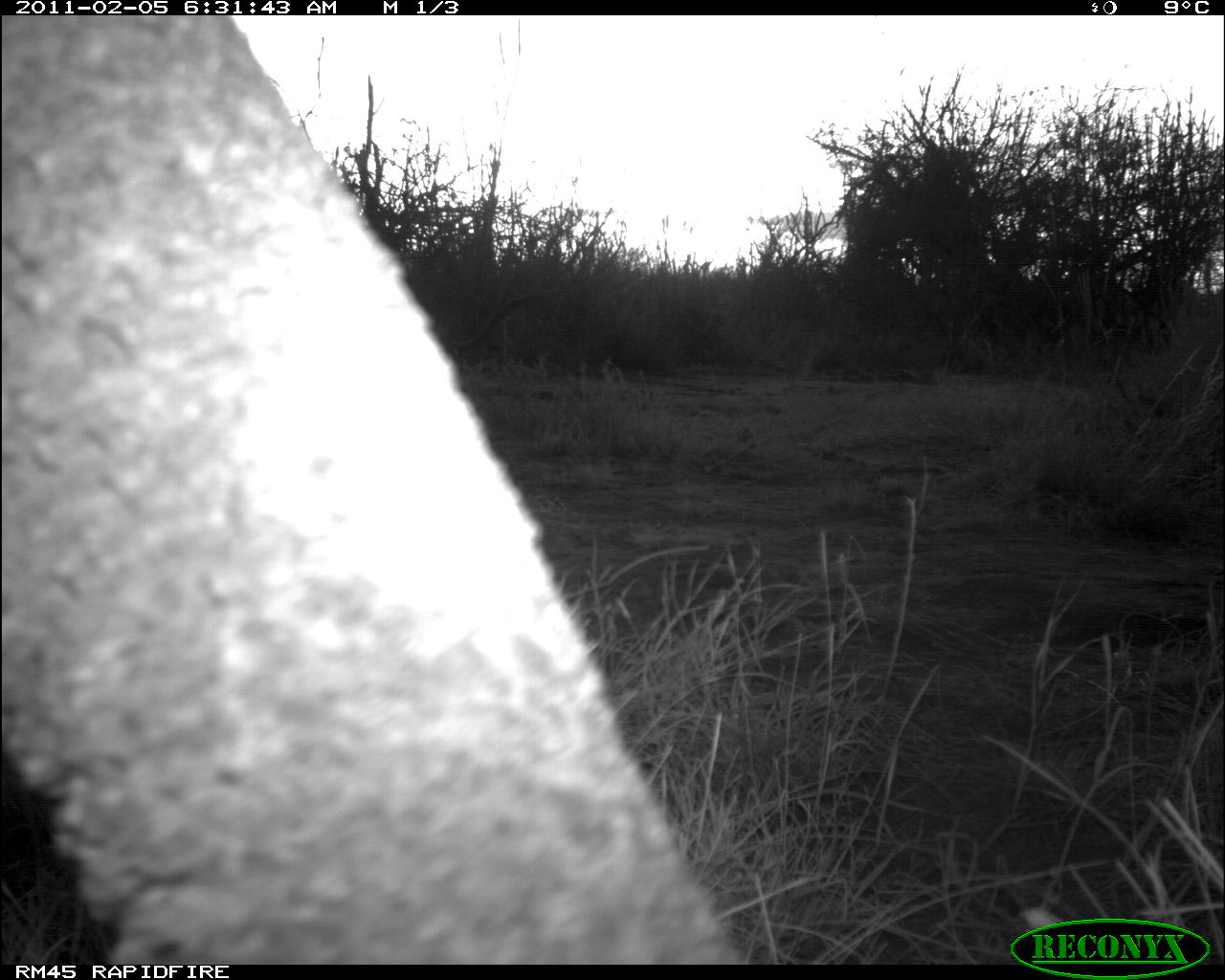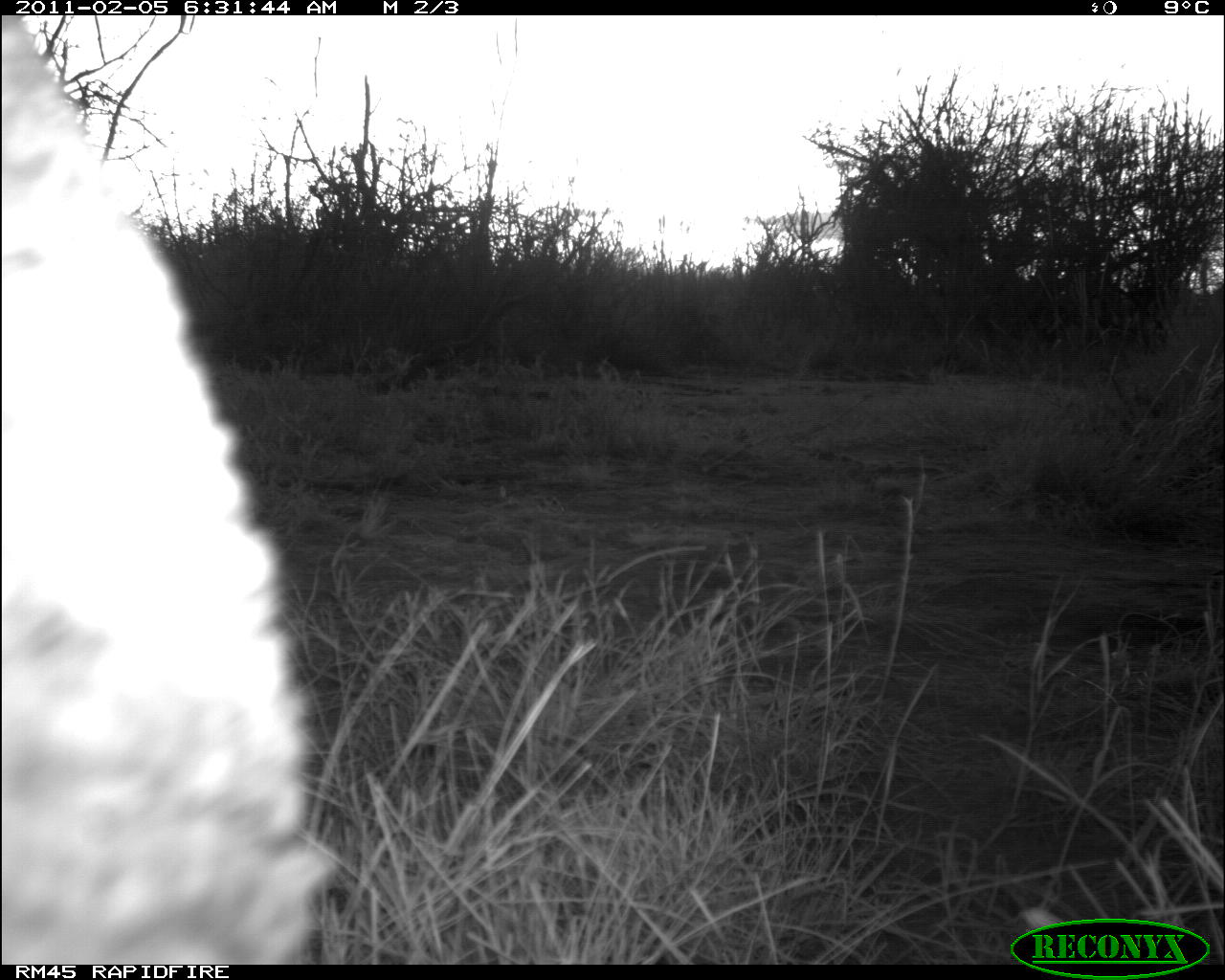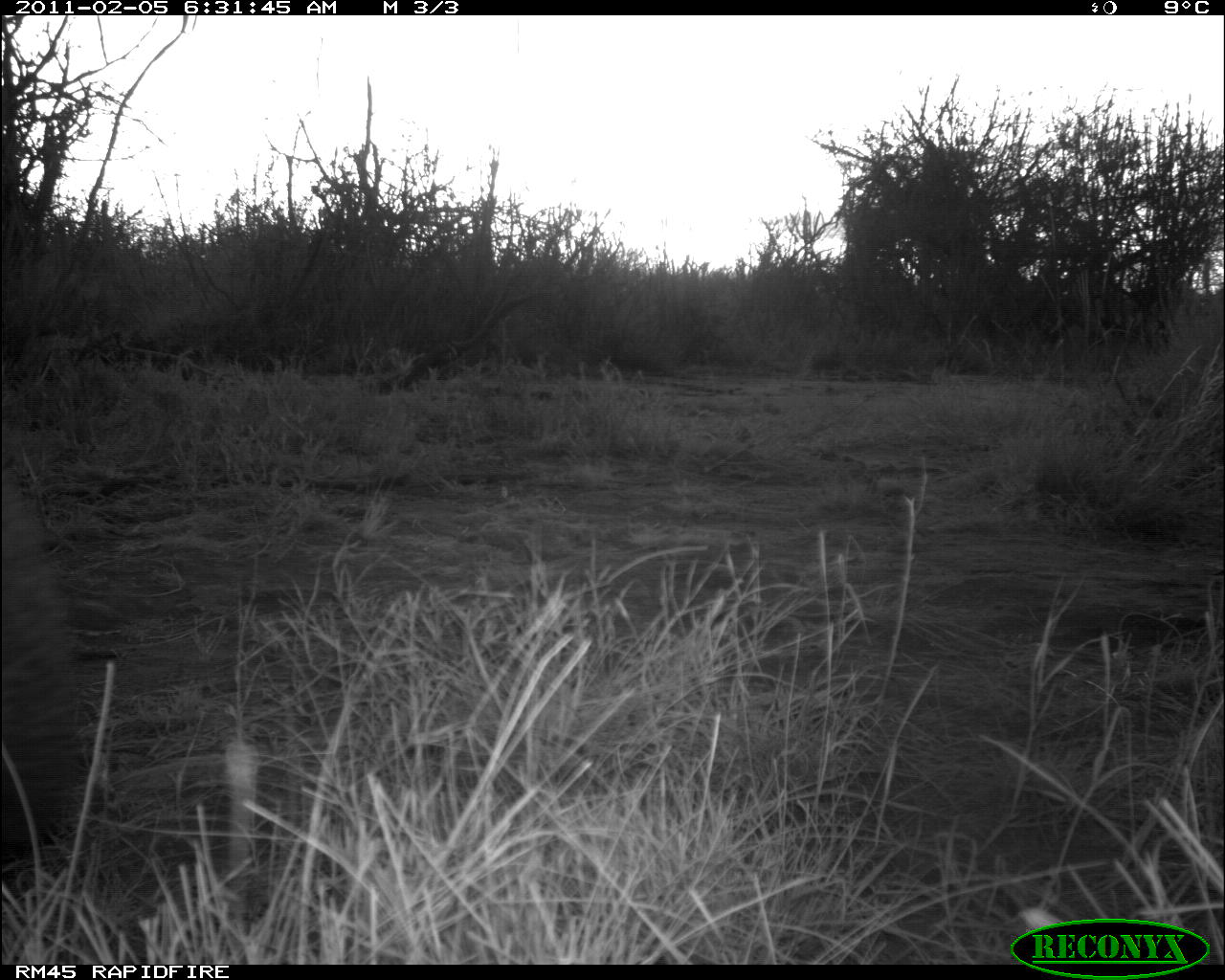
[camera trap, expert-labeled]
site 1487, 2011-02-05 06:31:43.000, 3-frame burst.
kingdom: Animalia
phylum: Chordata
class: Mammalia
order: Proboscidea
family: Elephantidae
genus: Loxodonta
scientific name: Loxodonta africana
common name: african bush elephant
Loxodonta africana (african bush elephant), count 1.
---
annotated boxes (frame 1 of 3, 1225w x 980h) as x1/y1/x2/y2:
loxodonta africana: 3/12/743/964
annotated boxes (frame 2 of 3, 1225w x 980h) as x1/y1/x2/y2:
loxodonta africana: 1/16/336/965